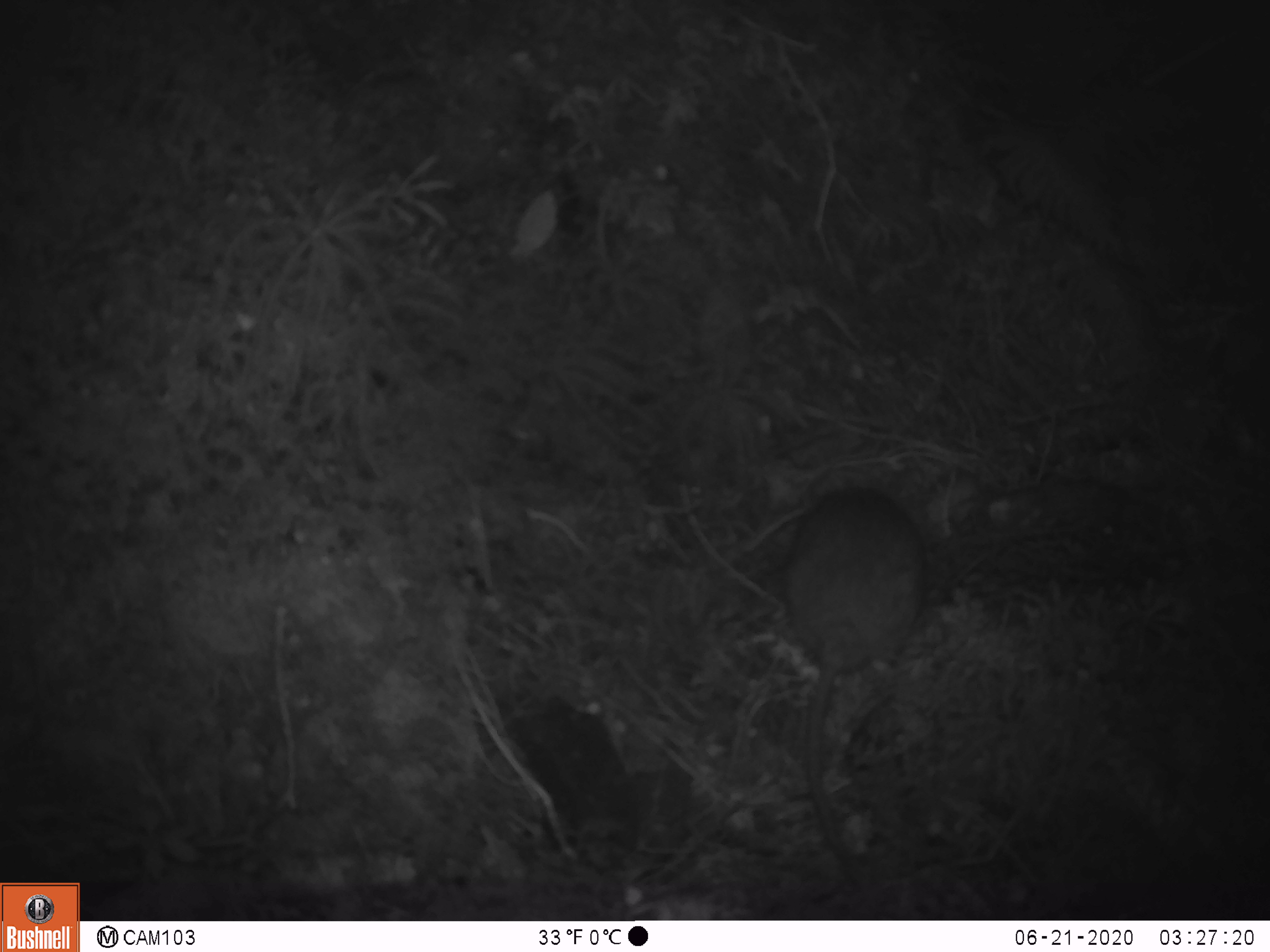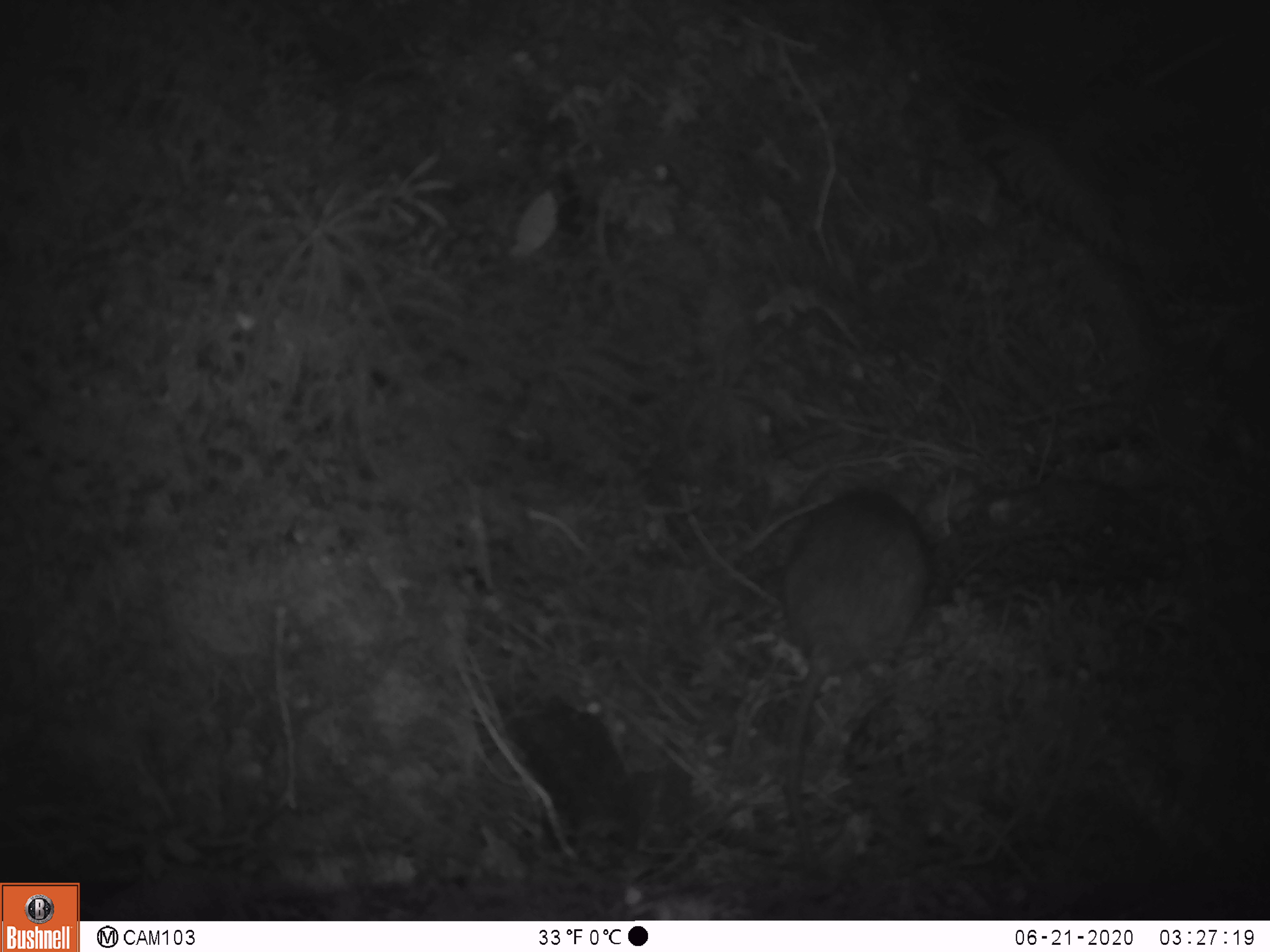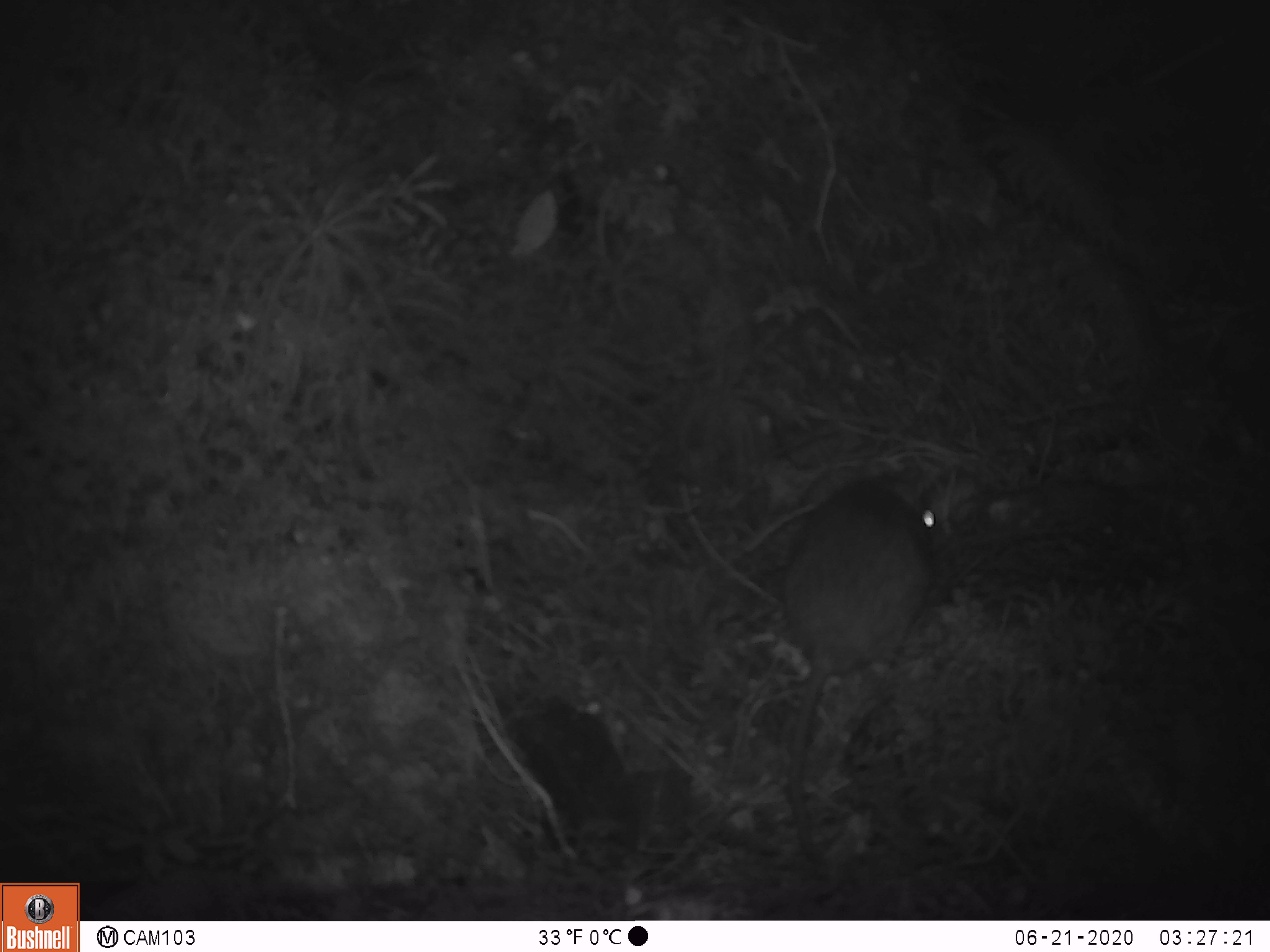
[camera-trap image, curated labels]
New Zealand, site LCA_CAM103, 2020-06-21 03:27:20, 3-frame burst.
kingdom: Animalia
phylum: Chordata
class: Mammalia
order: Rodentia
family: Muridae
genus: Rattus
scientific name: Rattus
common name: rat